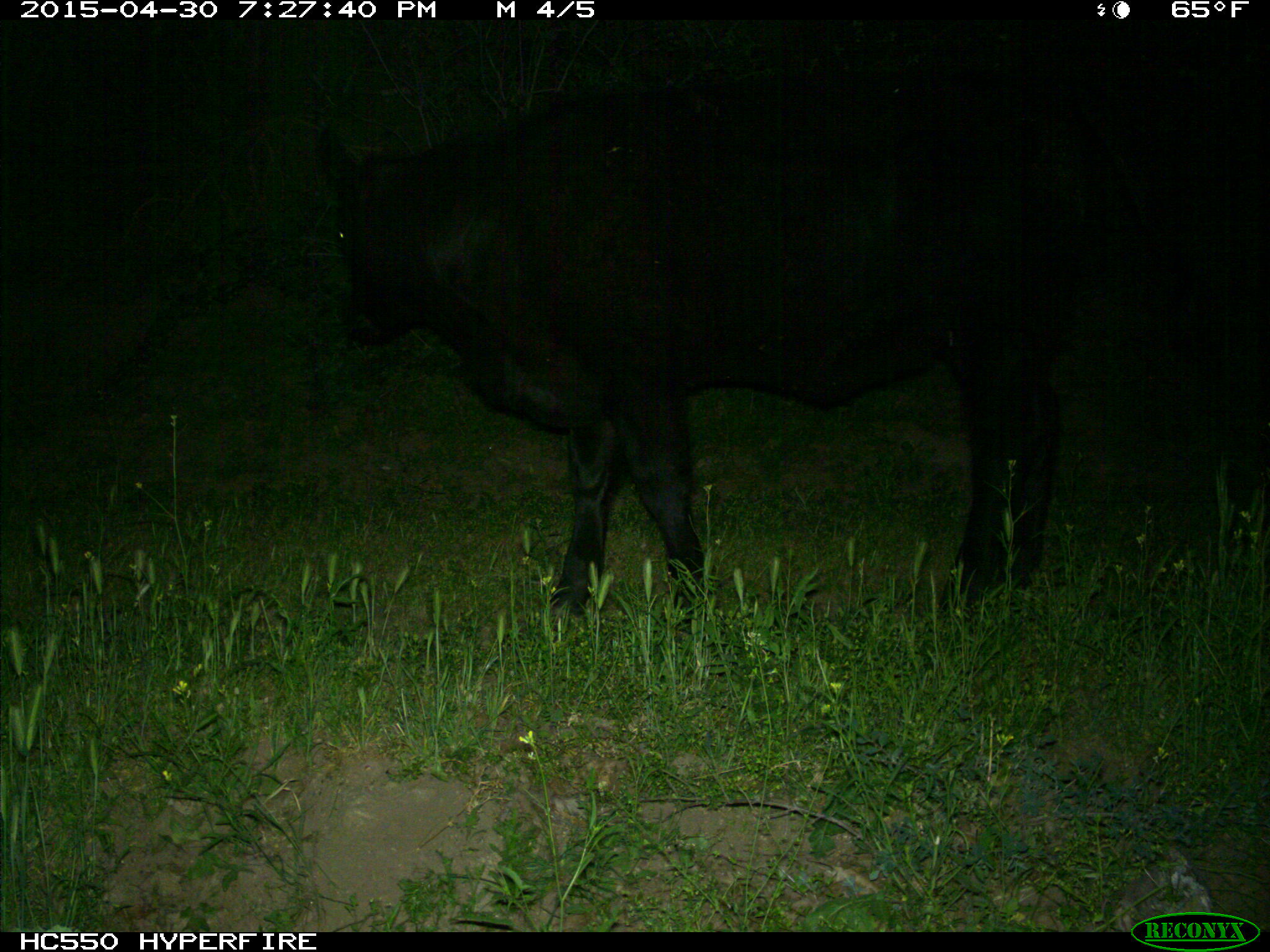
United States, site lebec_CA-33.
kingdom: Animalia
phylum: Chordata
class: Mammalia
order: Artiodactyla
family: Bovidae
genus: Bos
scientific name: Bos taurus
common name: domestic cow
Bos taurus (domestic cow).